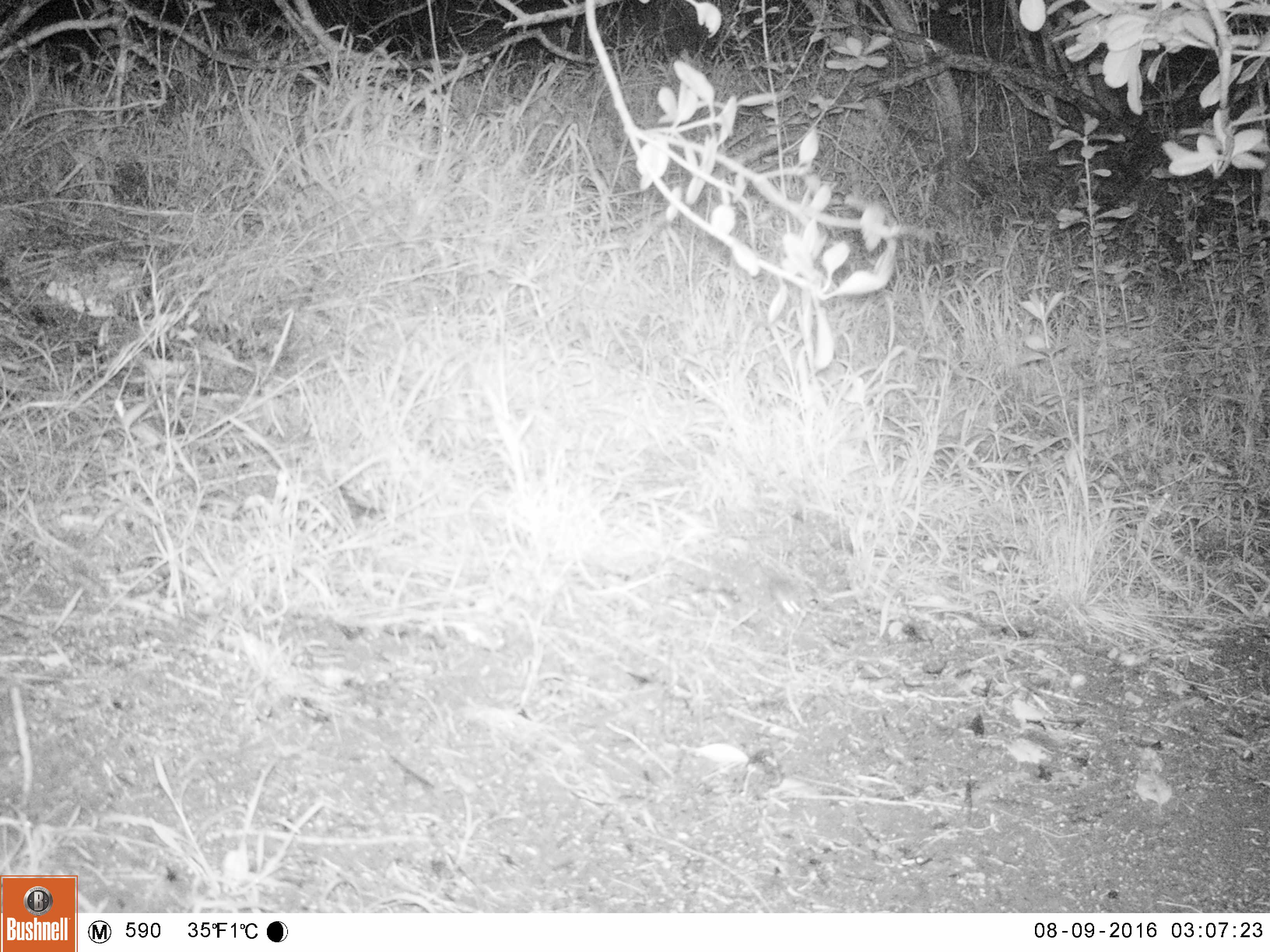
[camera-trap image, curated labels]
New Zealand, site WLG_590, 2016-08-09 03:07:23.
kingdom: Animalia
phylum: Chordata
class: Mammalia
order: Rodentia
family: Muridae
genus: Mus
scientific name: Mus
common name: mouse